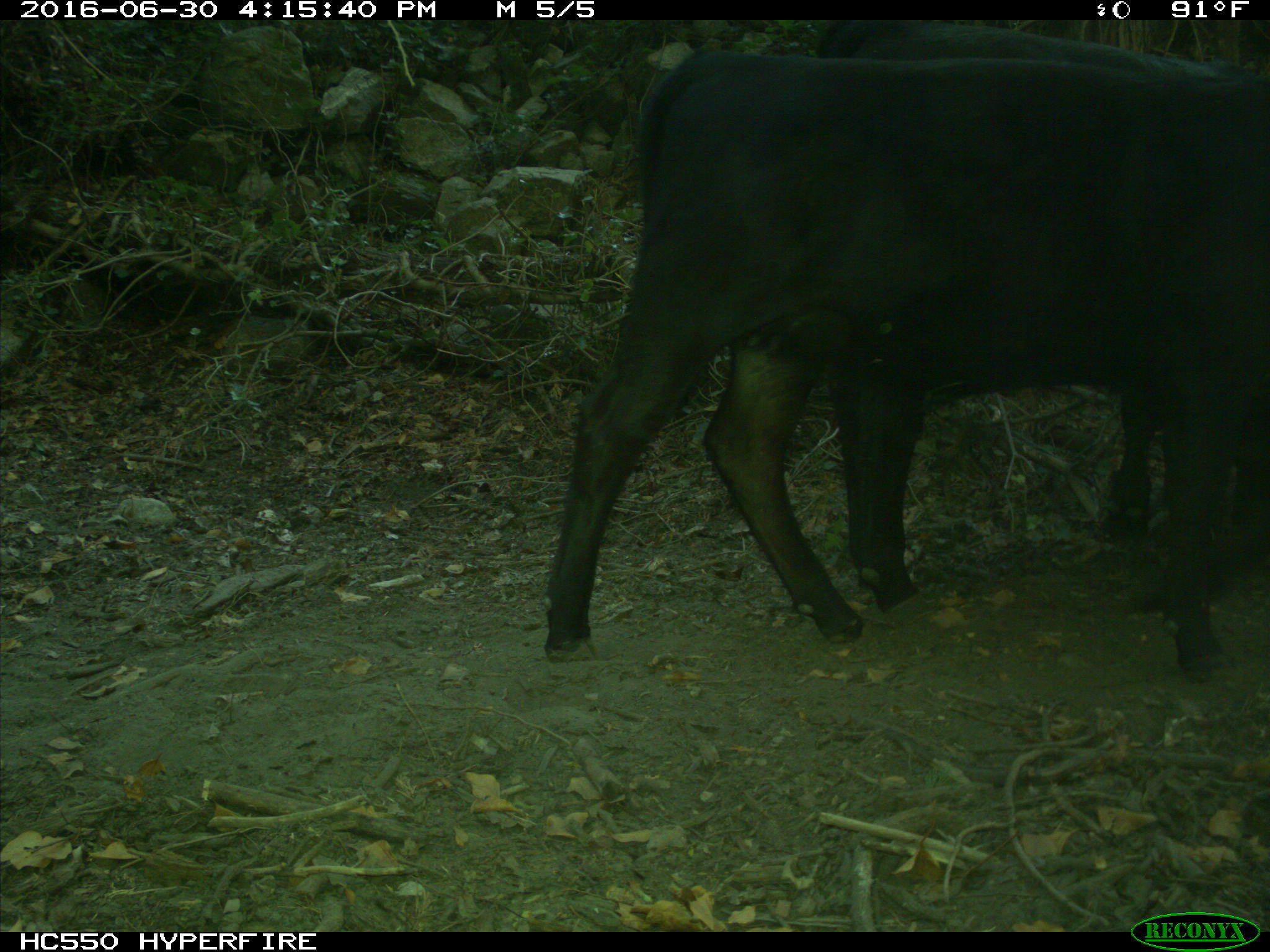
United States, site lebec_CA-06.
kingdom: Animalia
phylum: Chordata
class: Mammalia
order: Artiodactyla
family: Bovidae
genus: Bos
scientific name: Bos taurus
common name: domestic cow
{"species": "Bos taurus (domestic cow)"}